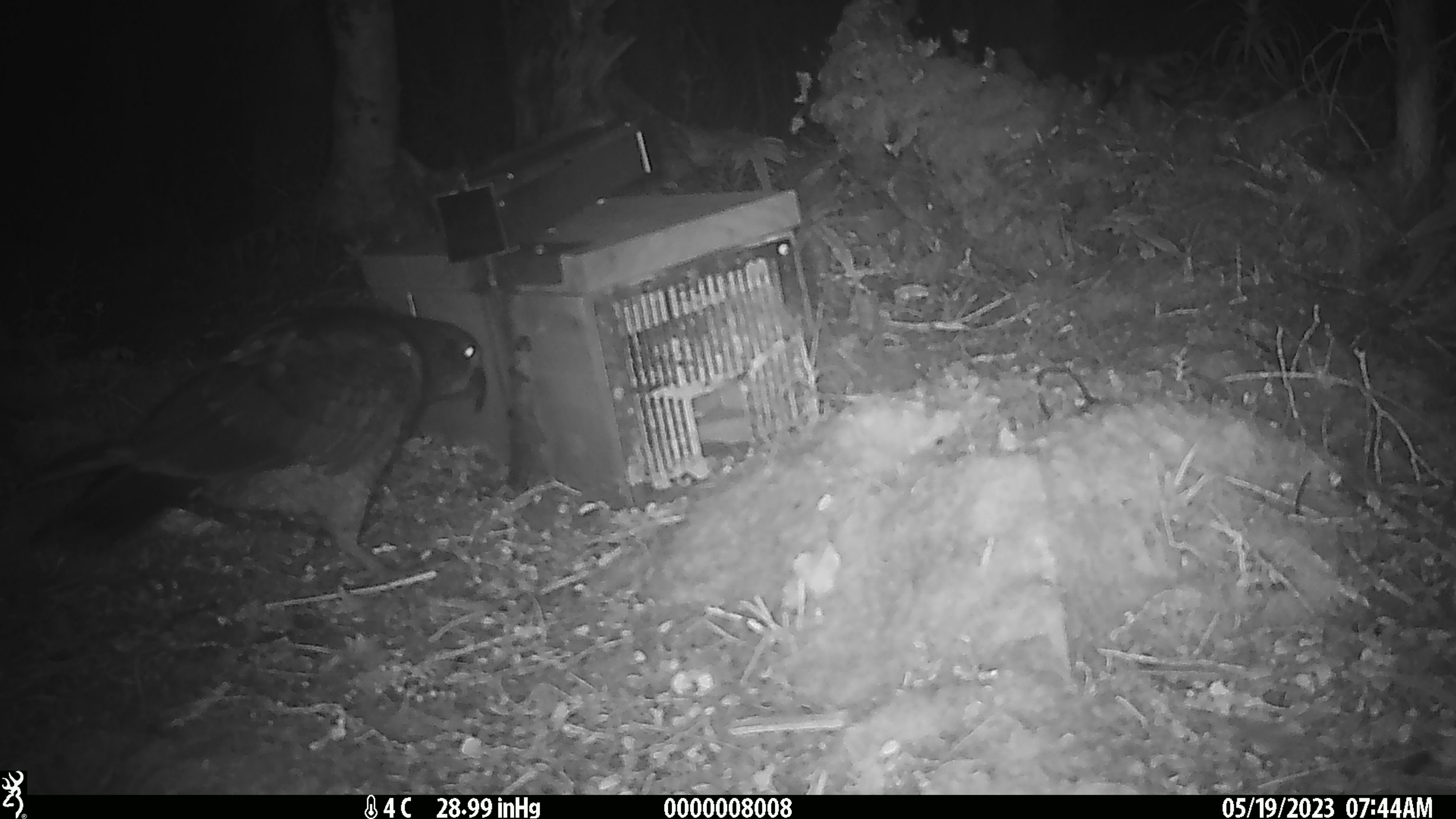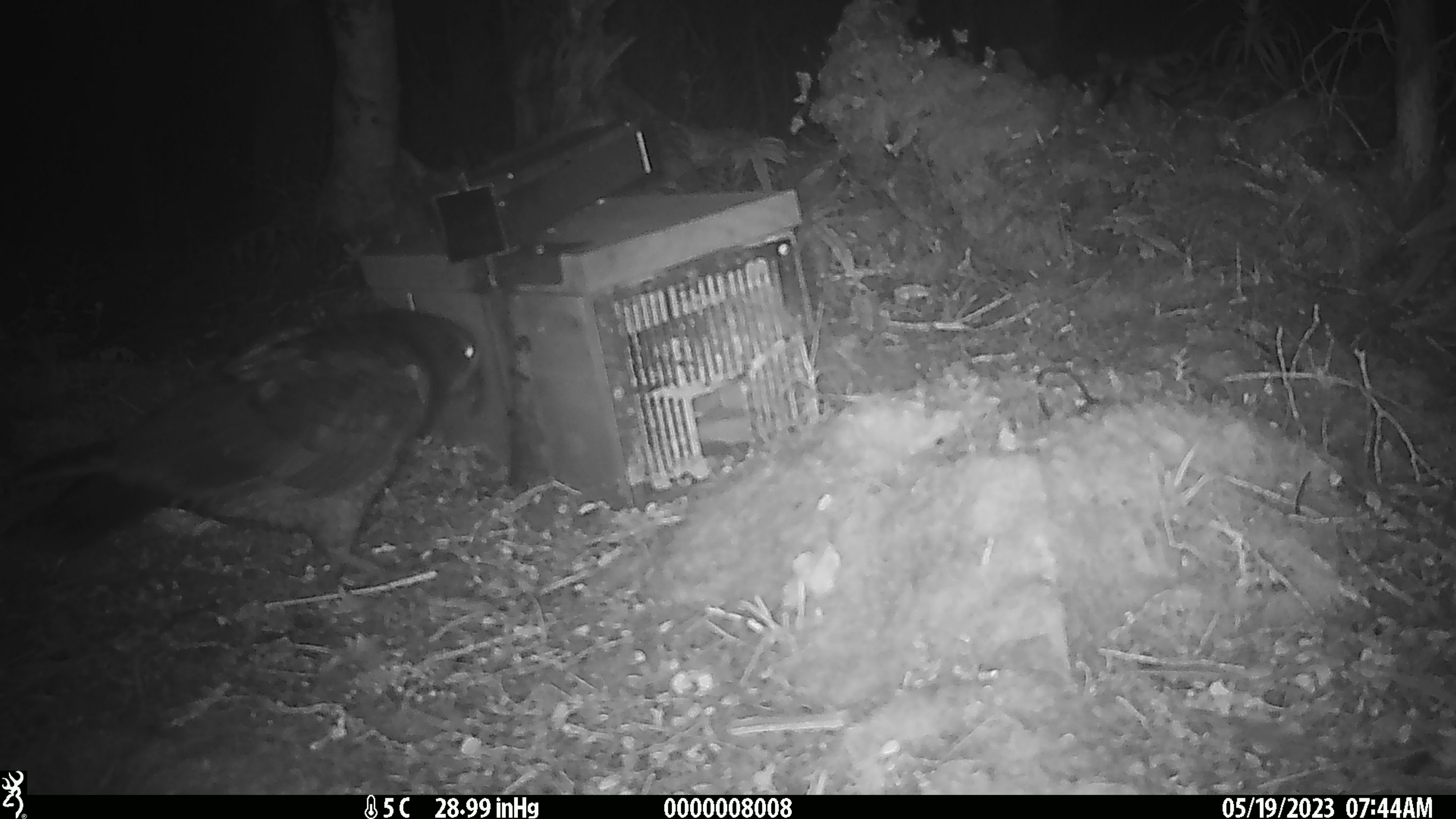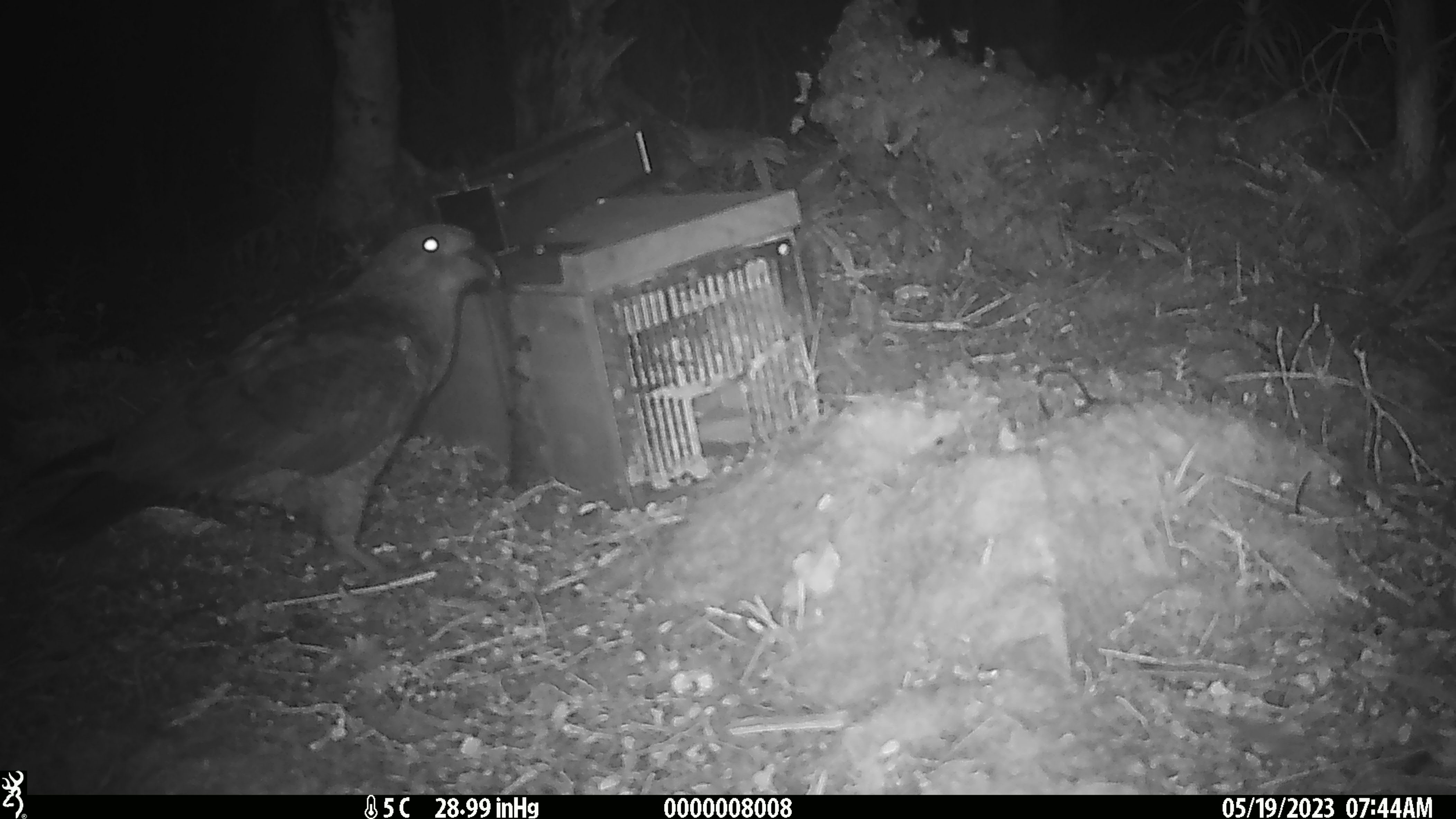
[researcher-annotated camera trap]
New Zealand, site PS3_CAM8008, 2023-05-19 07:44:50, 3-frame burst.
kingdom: Animalia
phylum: Chordata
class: Aves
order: Psittaciformes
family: Strigopidae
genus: Nestor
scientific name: Nestor notabilis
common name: kea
Kea (Nestor notabilis).